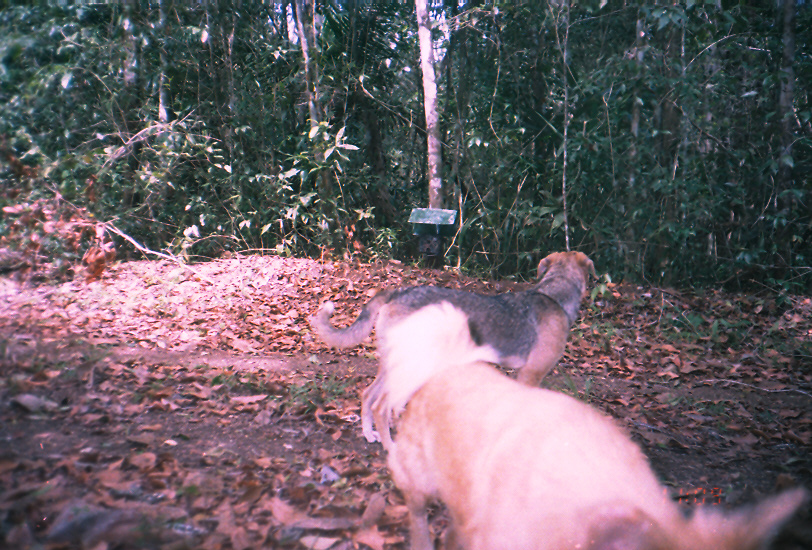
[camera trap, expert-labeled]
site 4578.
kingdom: Animalia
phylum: Chordata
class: Mammalia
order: Carnivora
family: Canidae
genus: Canis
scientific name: Canis familiaris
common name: domestic dog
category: canis lupus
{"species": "canis lupus (domestic dog) (Canis familiaris)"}